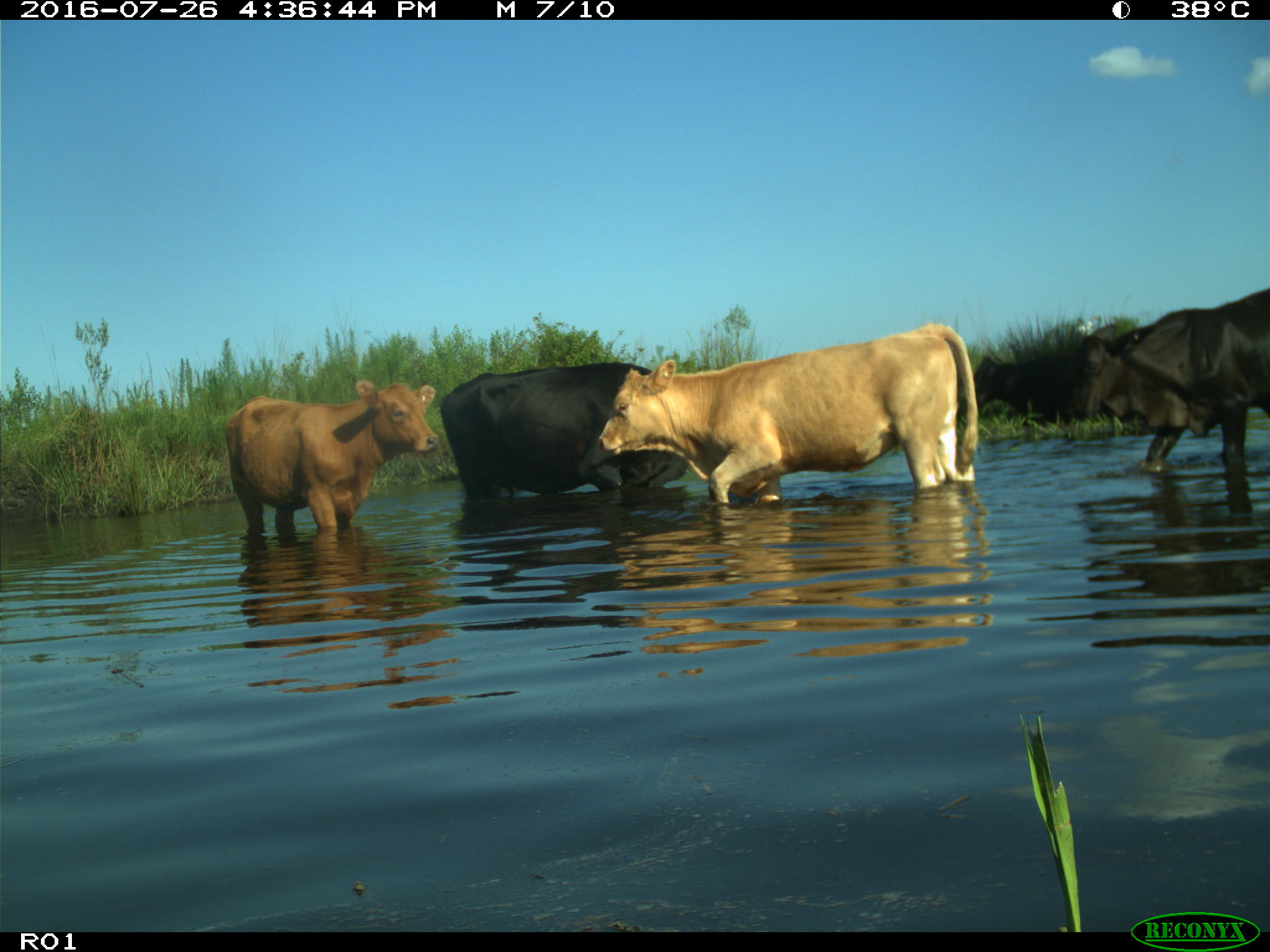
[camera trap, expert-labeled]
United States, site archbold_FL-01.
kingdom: Animalia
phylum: Chordata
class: Mammalia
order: Artiodactyla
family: Bovidae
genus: Bos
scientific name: Bos taurus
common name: domestic cow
Bos taurus (domestic cow).